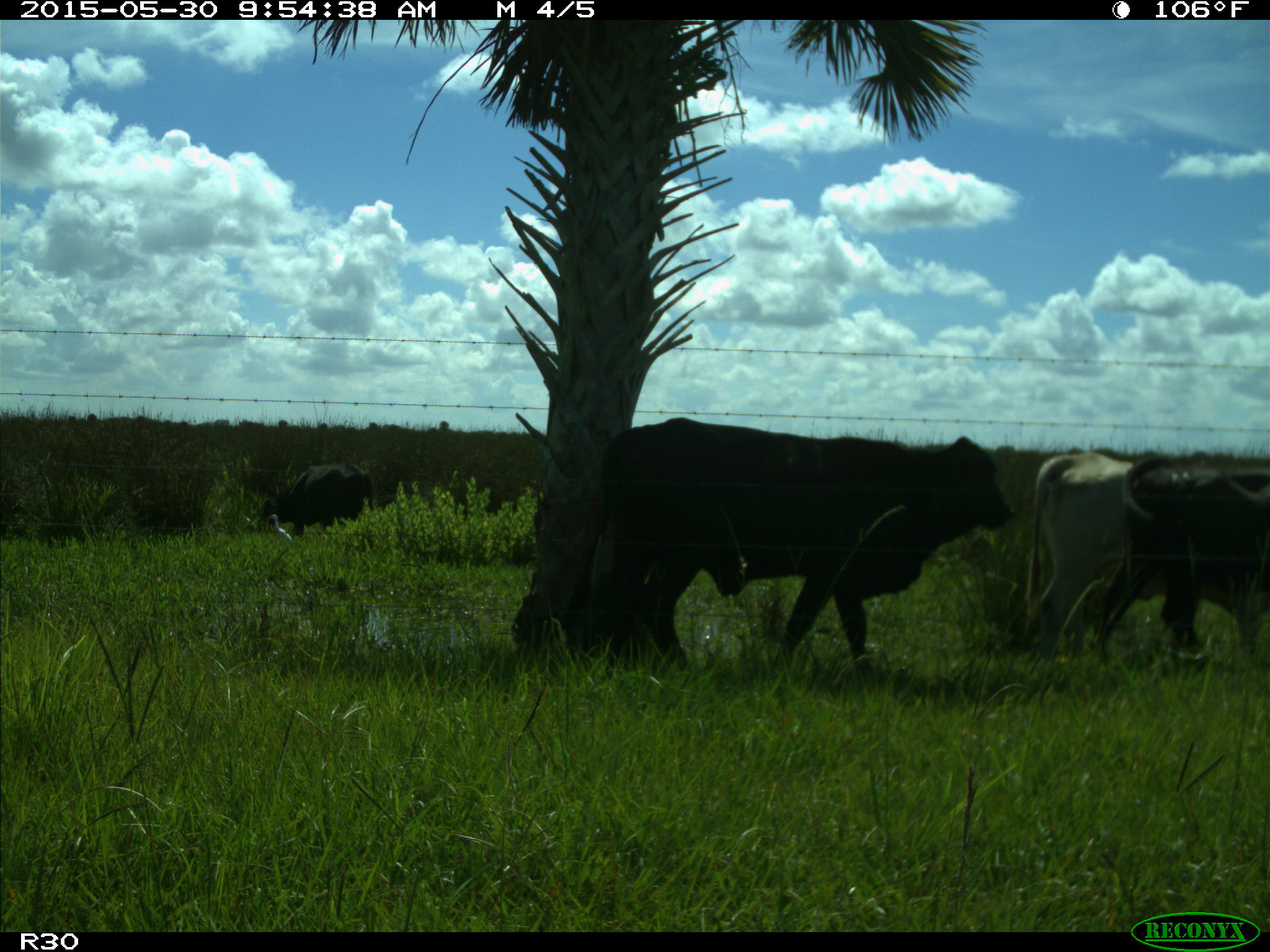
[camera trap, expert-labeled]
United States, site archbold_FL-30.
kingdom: Animalia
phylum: Chordata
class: Mammalia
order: Artiodactyla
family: Bovidae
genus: Bos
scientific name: Bos taurus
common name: domestic cow